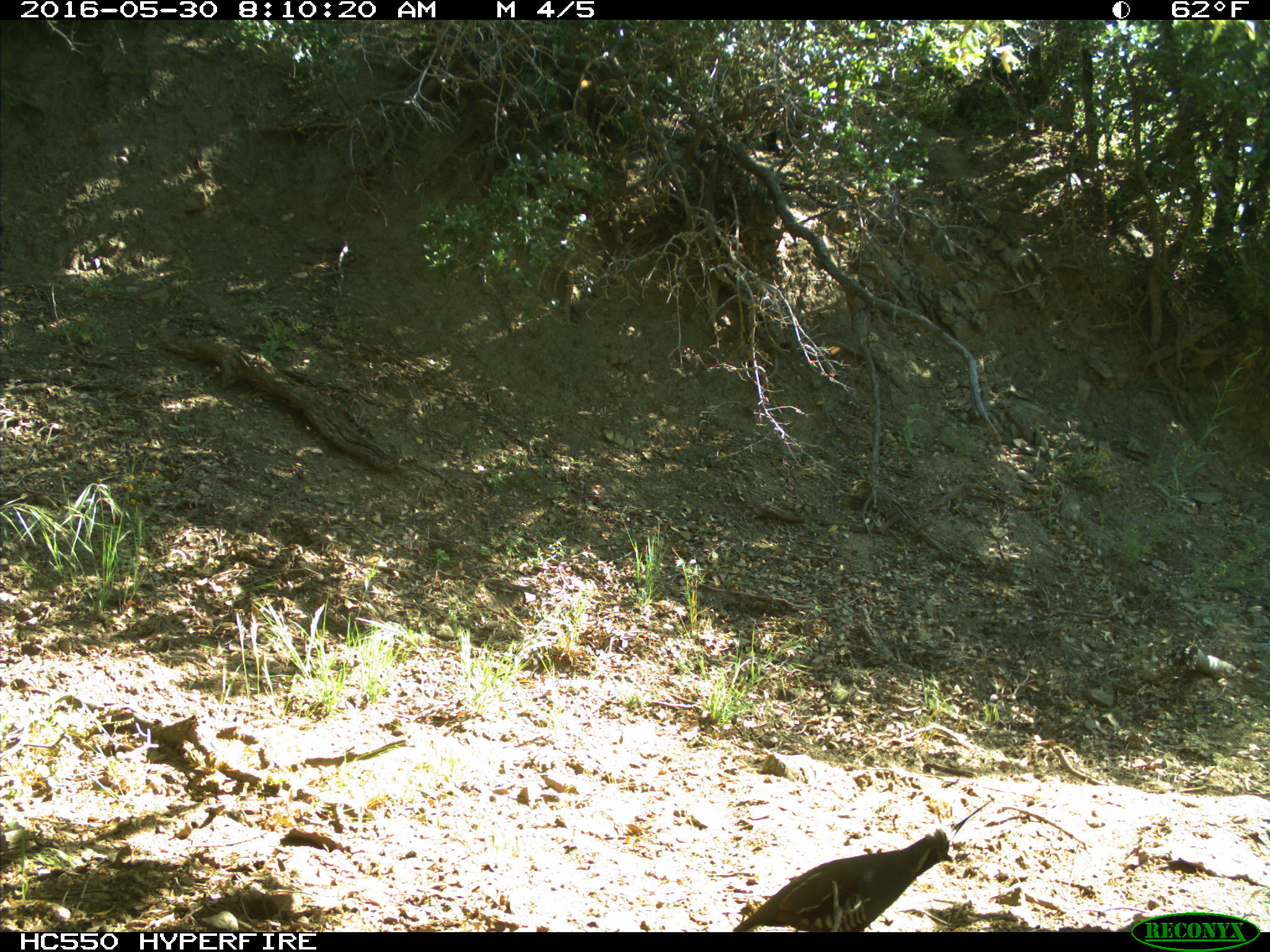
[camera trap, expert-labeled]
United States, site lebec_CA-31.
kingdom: Animalia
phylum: Chordata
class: Aves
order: Galliformes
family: Odontophoridae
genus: Callipepla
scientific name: Callipepla californica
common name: california quail